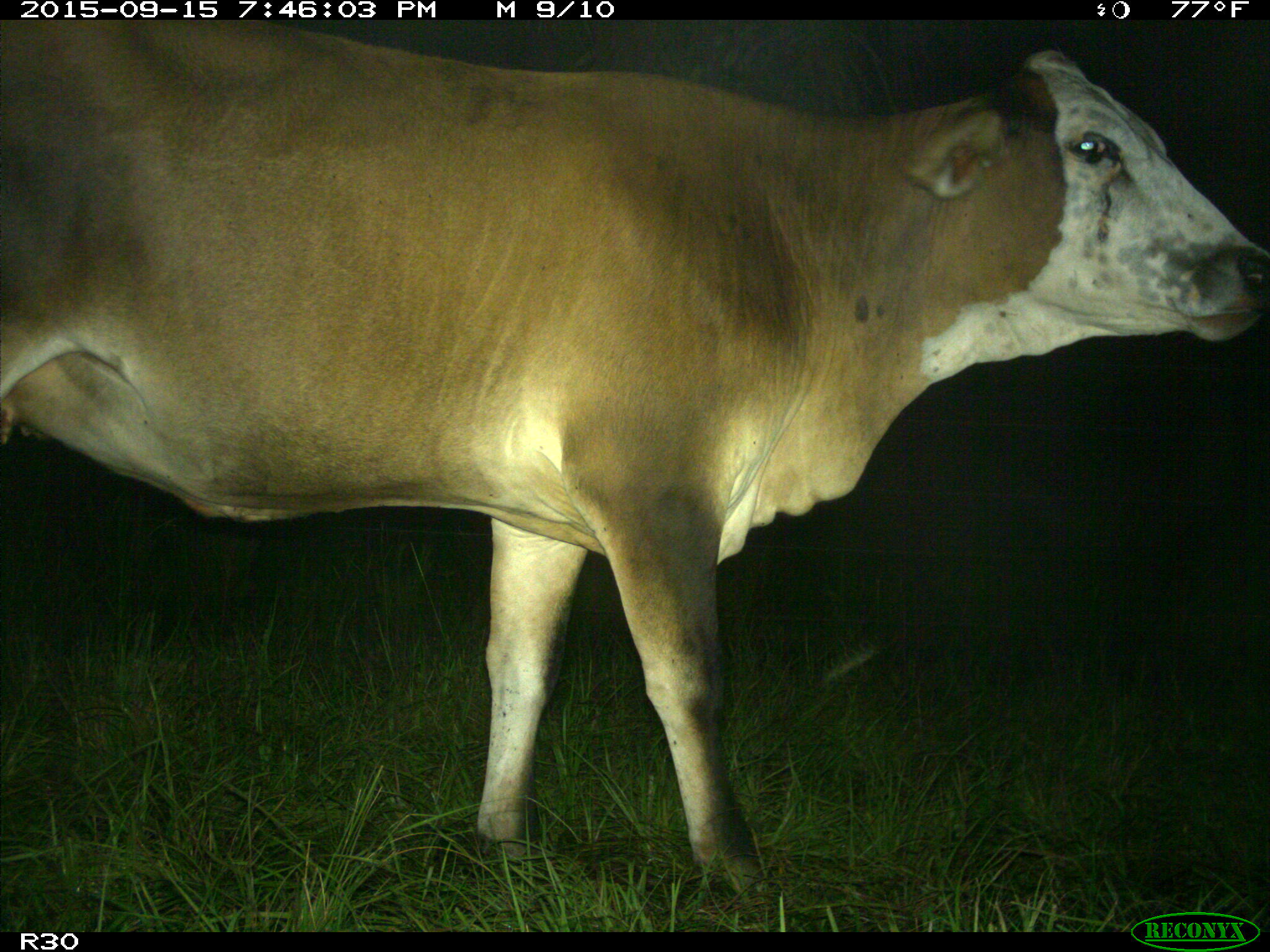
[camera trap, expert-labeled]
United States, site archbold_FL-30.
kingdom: Animalia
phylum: Chordata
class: Mammalia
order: Artiodactyla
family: Bovidae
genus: Bos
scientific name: Bos taurus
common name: domestic cow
Bos taurus (domestic cow).